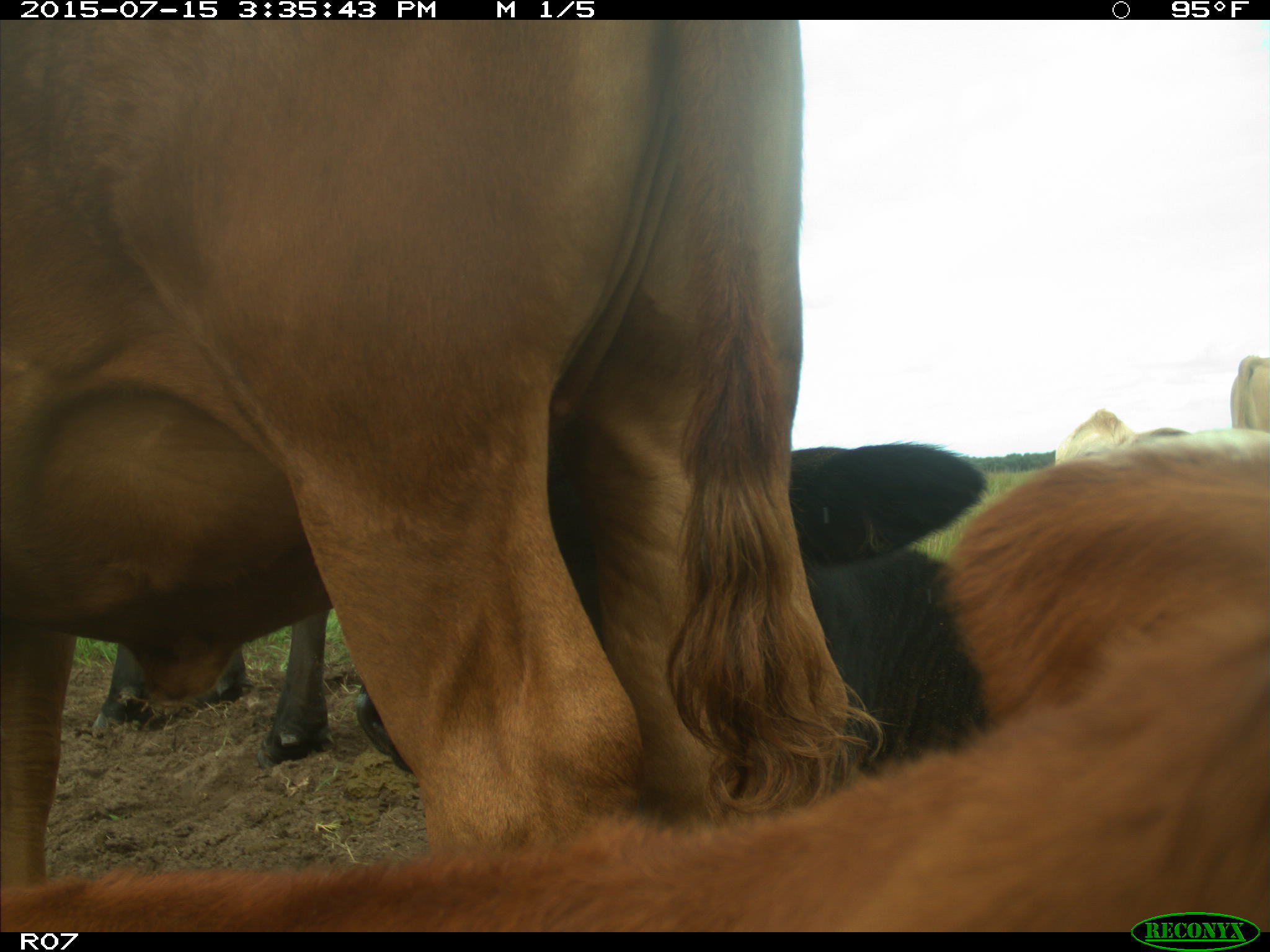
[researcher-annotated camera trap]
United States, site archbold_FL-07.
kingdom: Animalia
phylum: Chordata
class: Mammalia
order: Artiodactyla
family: Bovidae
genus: Bos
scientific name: Bos taurus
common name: domestic cow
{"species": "Bos taurus (domestic cow)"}